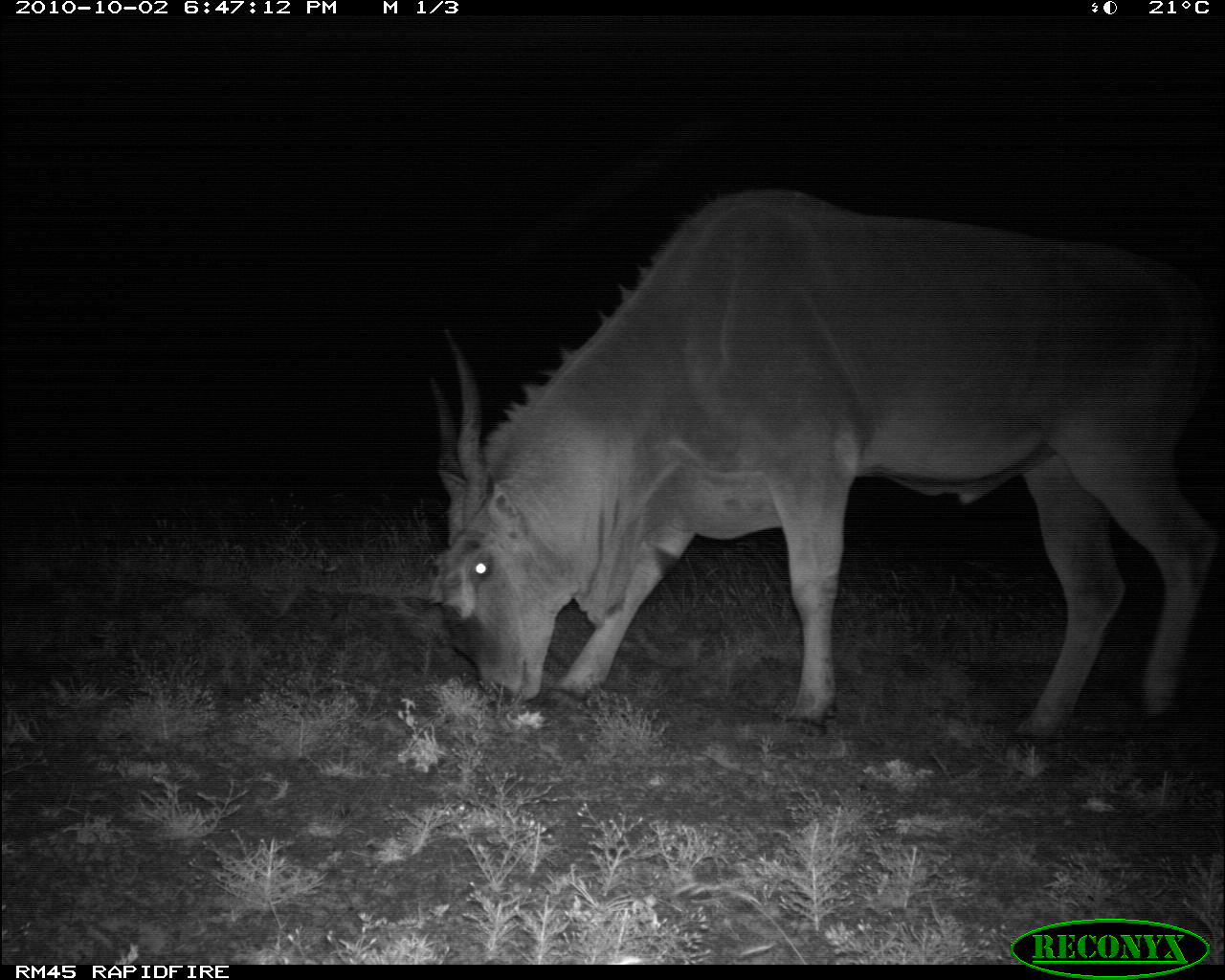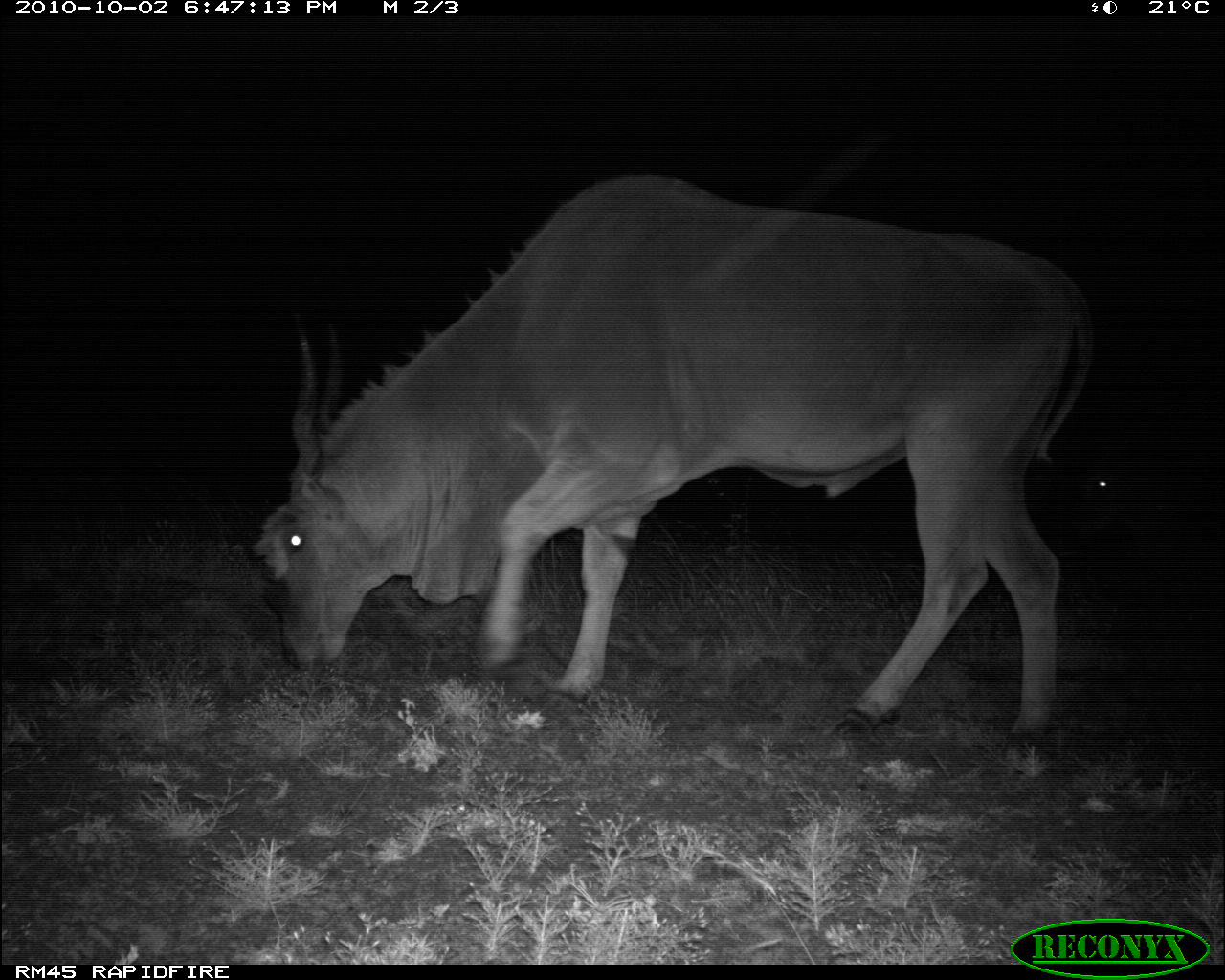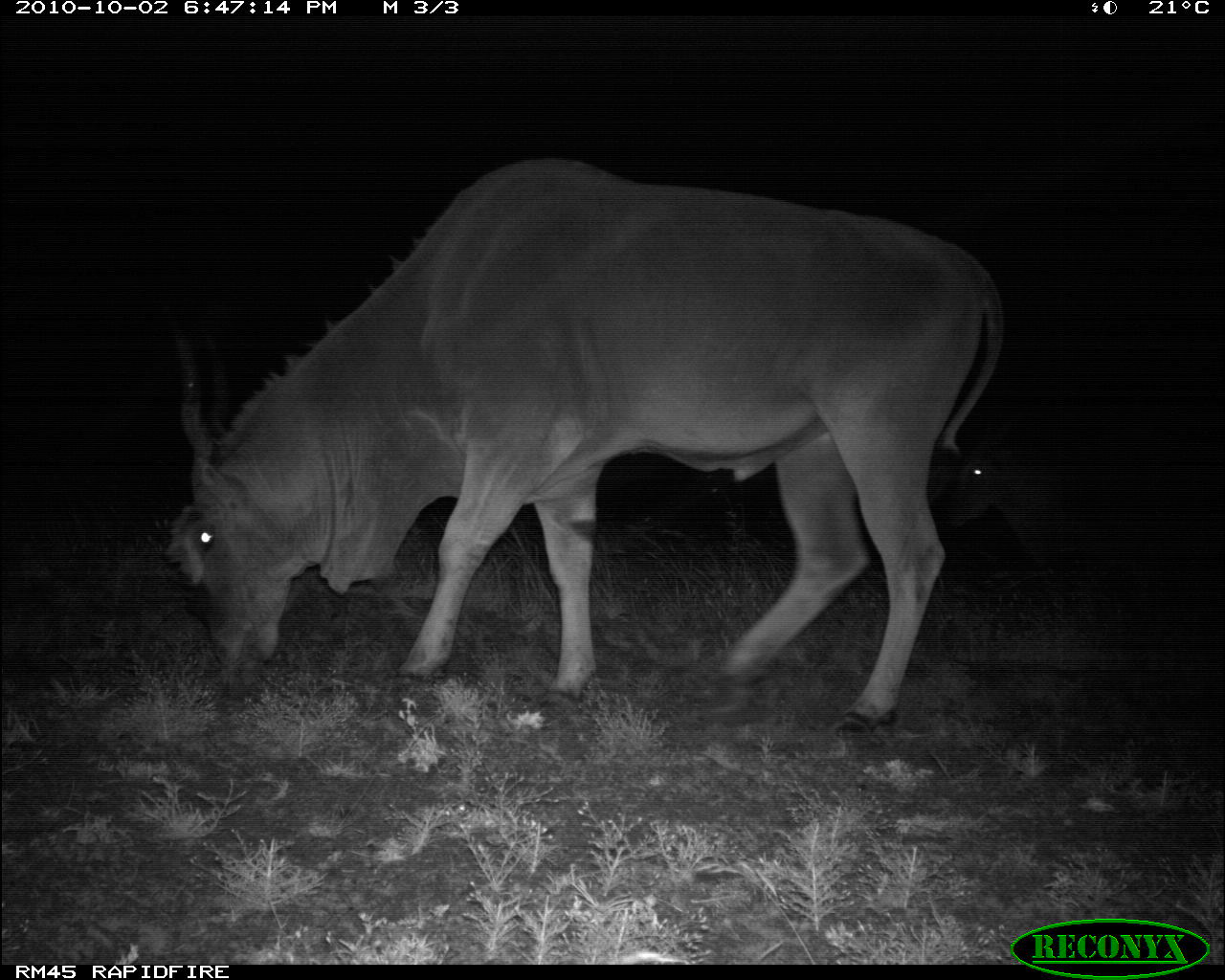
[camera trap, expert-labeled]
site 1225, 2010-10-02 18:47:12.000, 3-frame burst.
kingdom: Animalia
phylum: Chordata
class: Mammalia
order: Artiodactyla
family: Bovidae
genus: Tragelaphus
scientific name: Tragelaphus oryx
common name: eland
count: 1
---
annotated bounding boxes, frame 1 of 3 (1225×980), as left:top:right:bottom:
tragelaphus oryx: 424:183:1217:760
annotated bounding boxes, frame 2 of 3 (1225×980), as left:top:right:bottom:
tragelaphus oryx: 254:172:1094:763; 1080:423:1225:531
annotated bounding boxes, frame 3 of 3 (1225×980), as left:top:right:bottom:
tragelaphus oryx: 169:157:1004:744; 952:394:1219:581